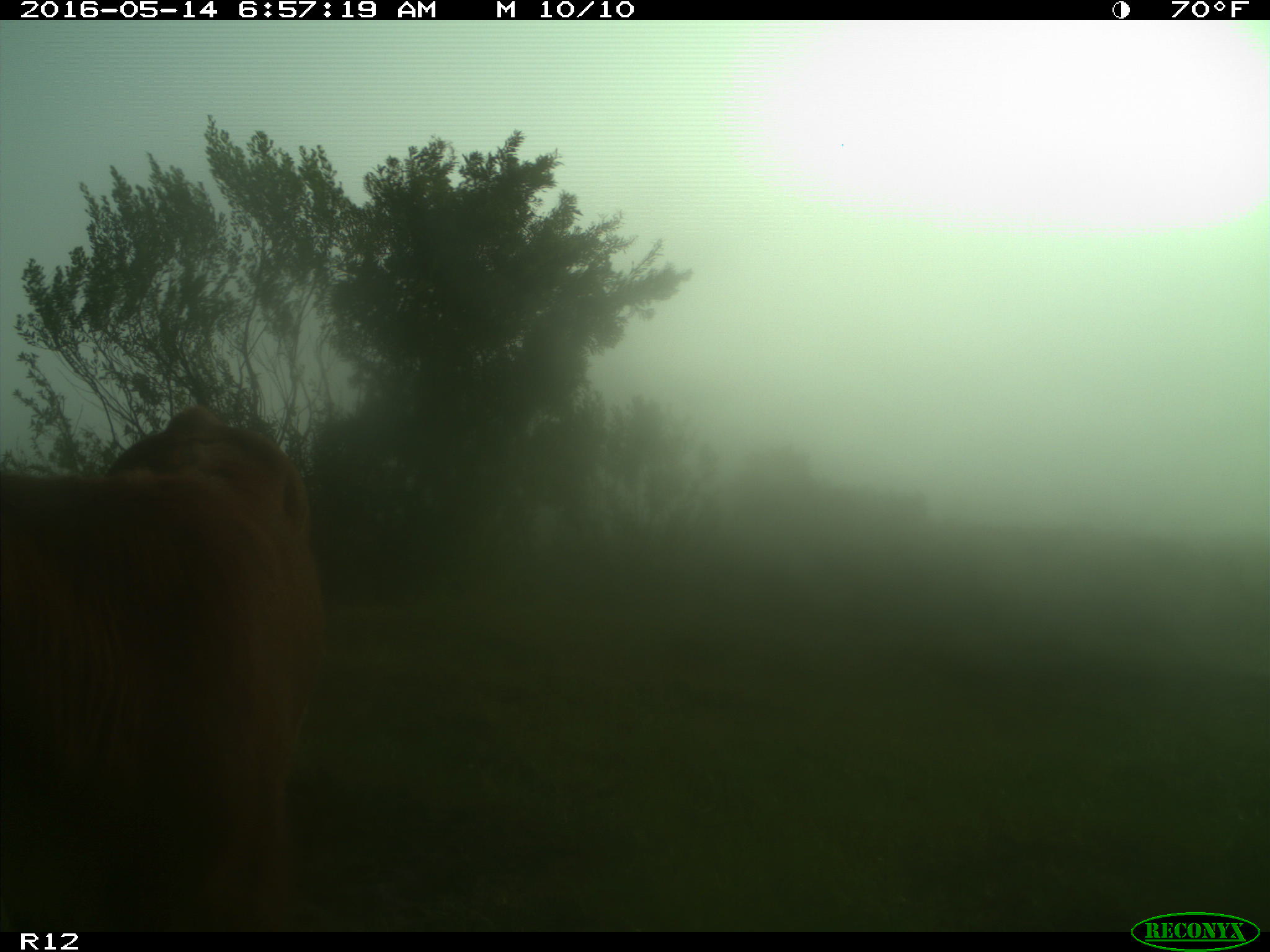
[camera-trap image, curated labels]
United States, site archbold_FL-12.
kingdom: Animalia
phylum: Chordata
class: Mammalia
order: Artiodactyla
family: Bovidae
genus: Bos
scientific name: Bos taurus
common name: domestic cow